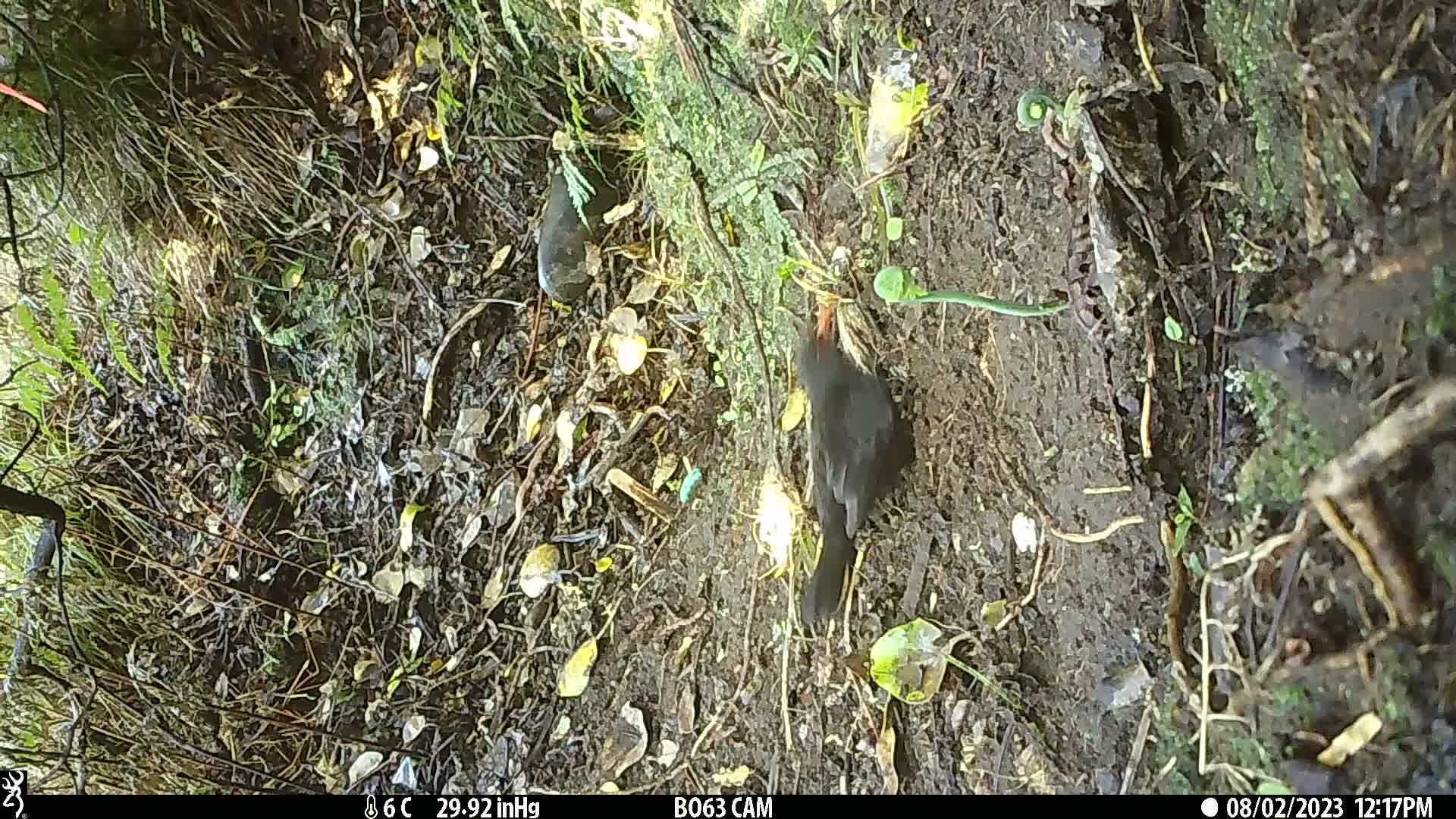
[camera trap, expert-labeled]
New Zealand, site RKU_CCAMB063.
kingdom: Animalia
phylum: Chordata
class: Aves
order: Passeriformes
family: Turdidae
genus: Turdus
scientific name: Turdus merula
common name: eurasian blackbird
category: blackbird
Blackbird (eurasian blackbird) (Turdus merula).